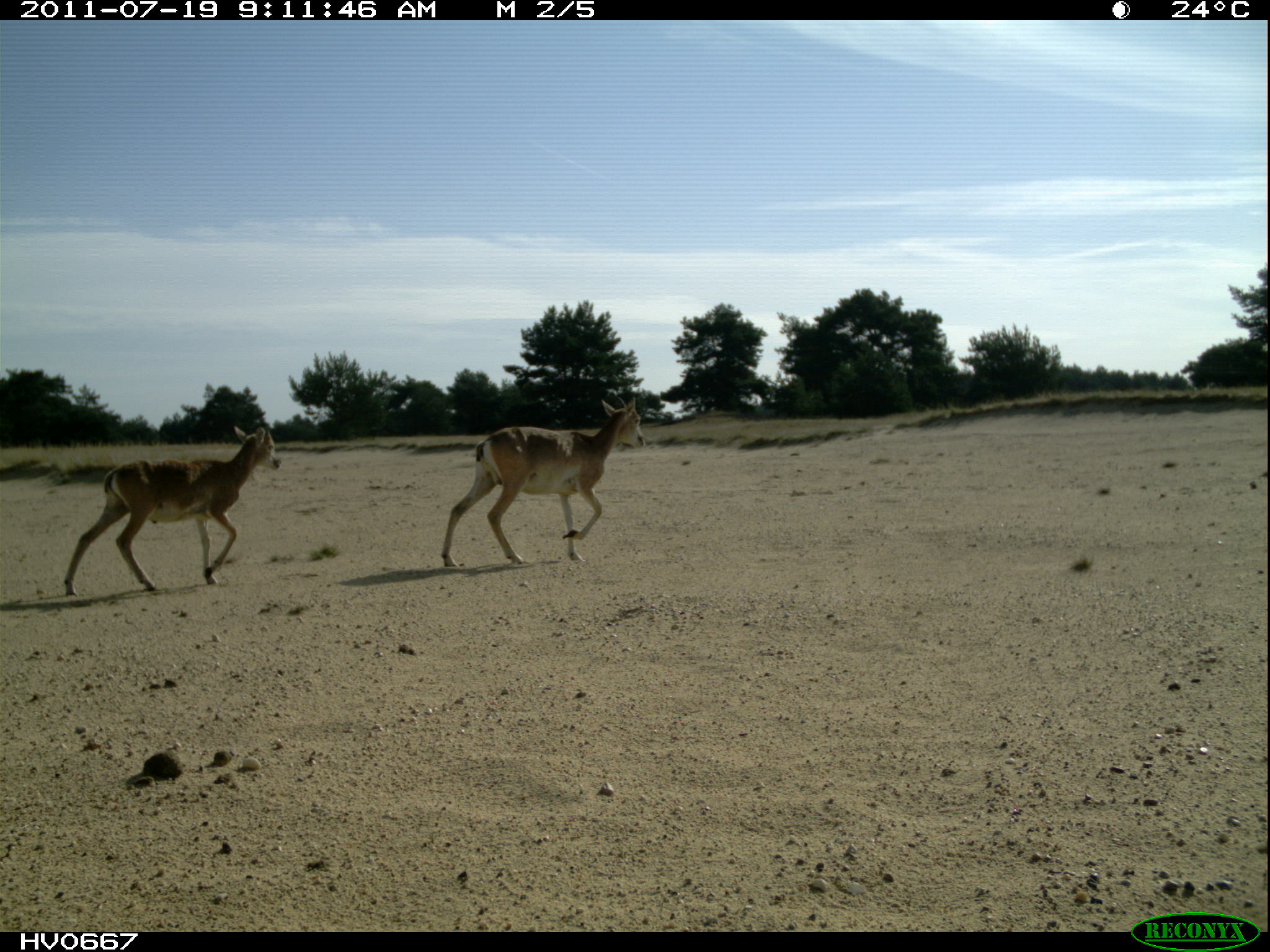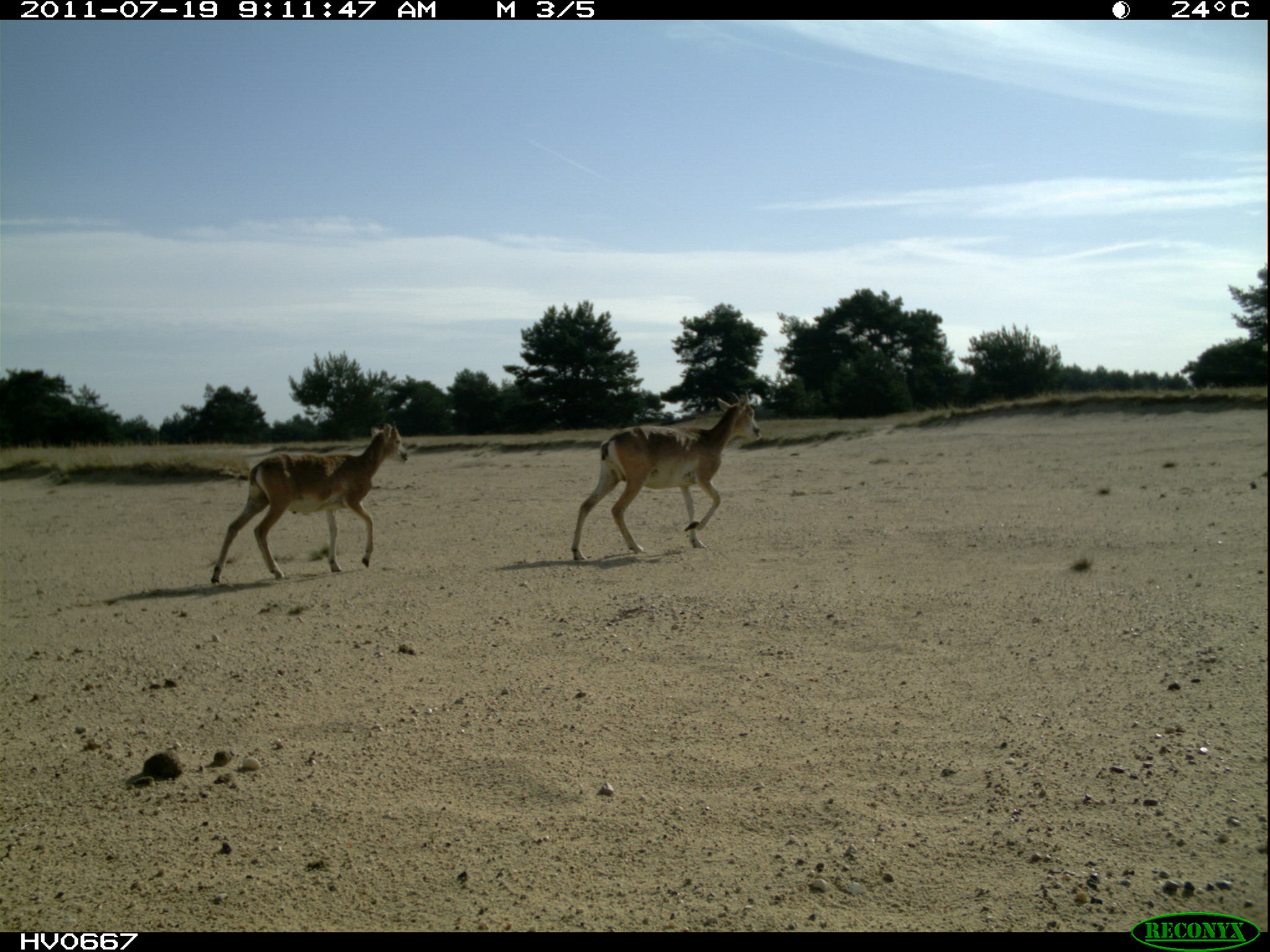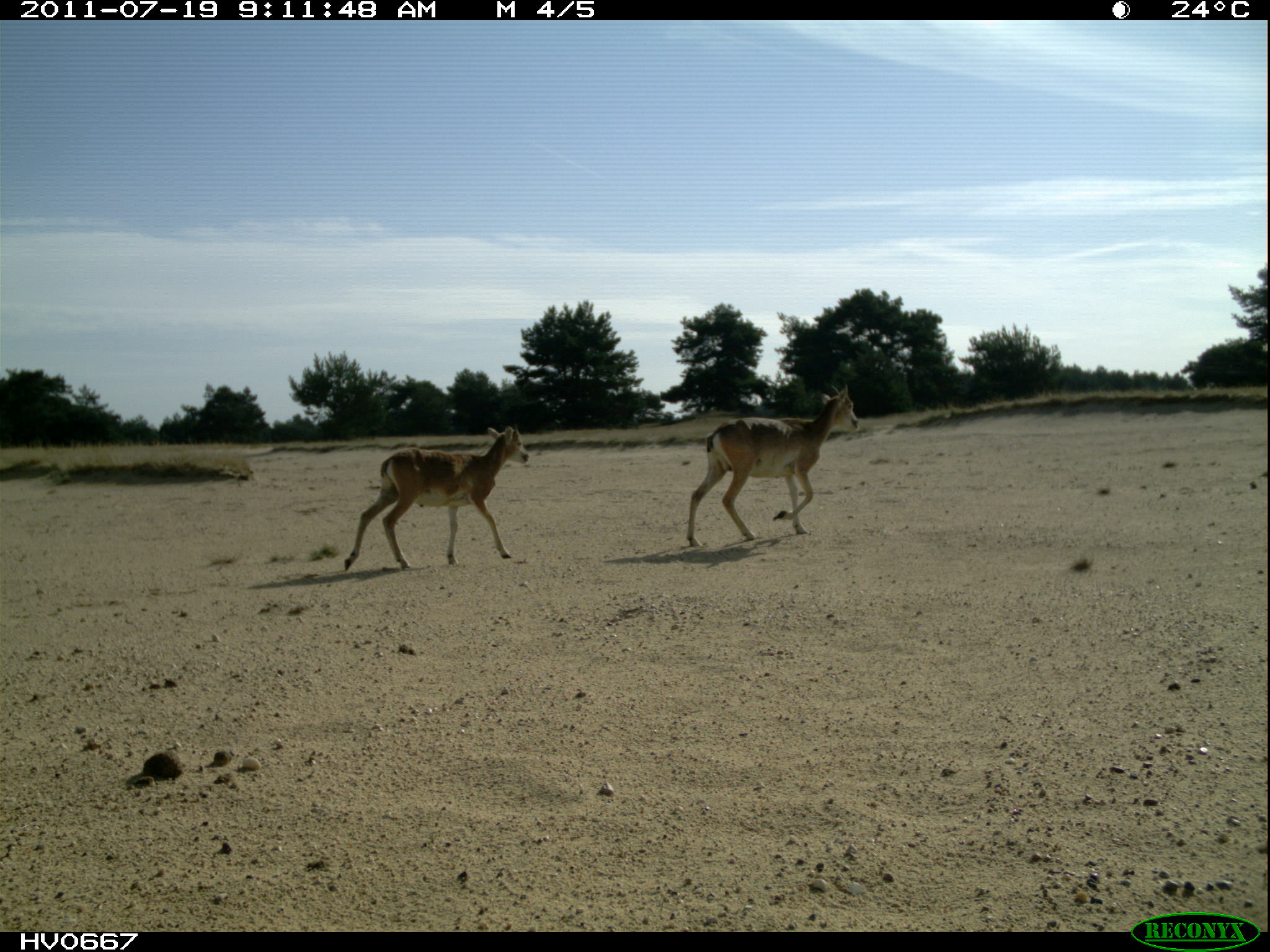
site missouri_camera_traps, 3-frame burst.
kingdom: Animalia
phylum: Chordata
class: Mammalia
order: Artiodactyla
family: Bovidae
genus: Ovis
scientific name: Ovis ammon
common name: mouflon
Mouflon (Ovis ammon). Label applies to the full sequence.